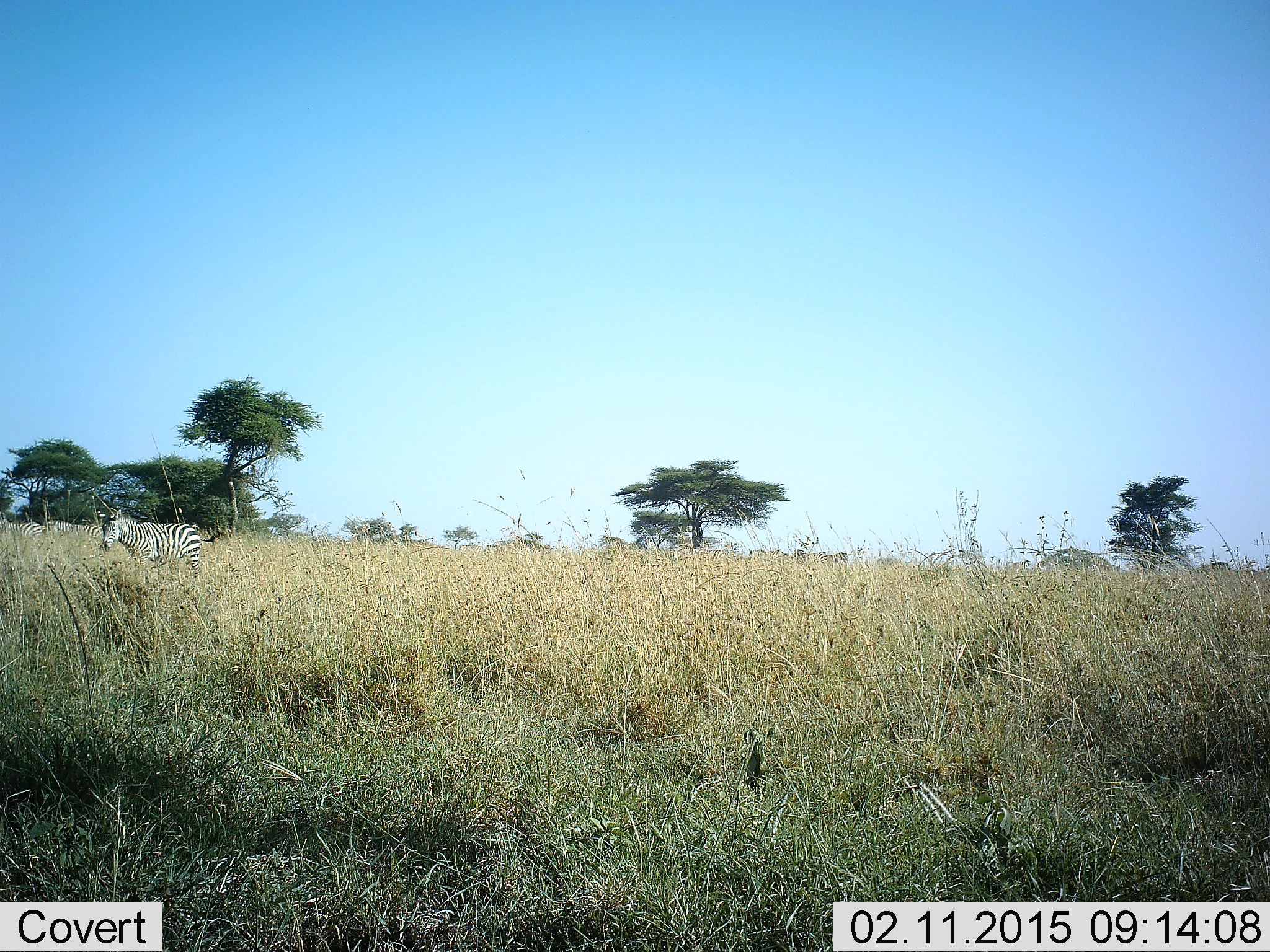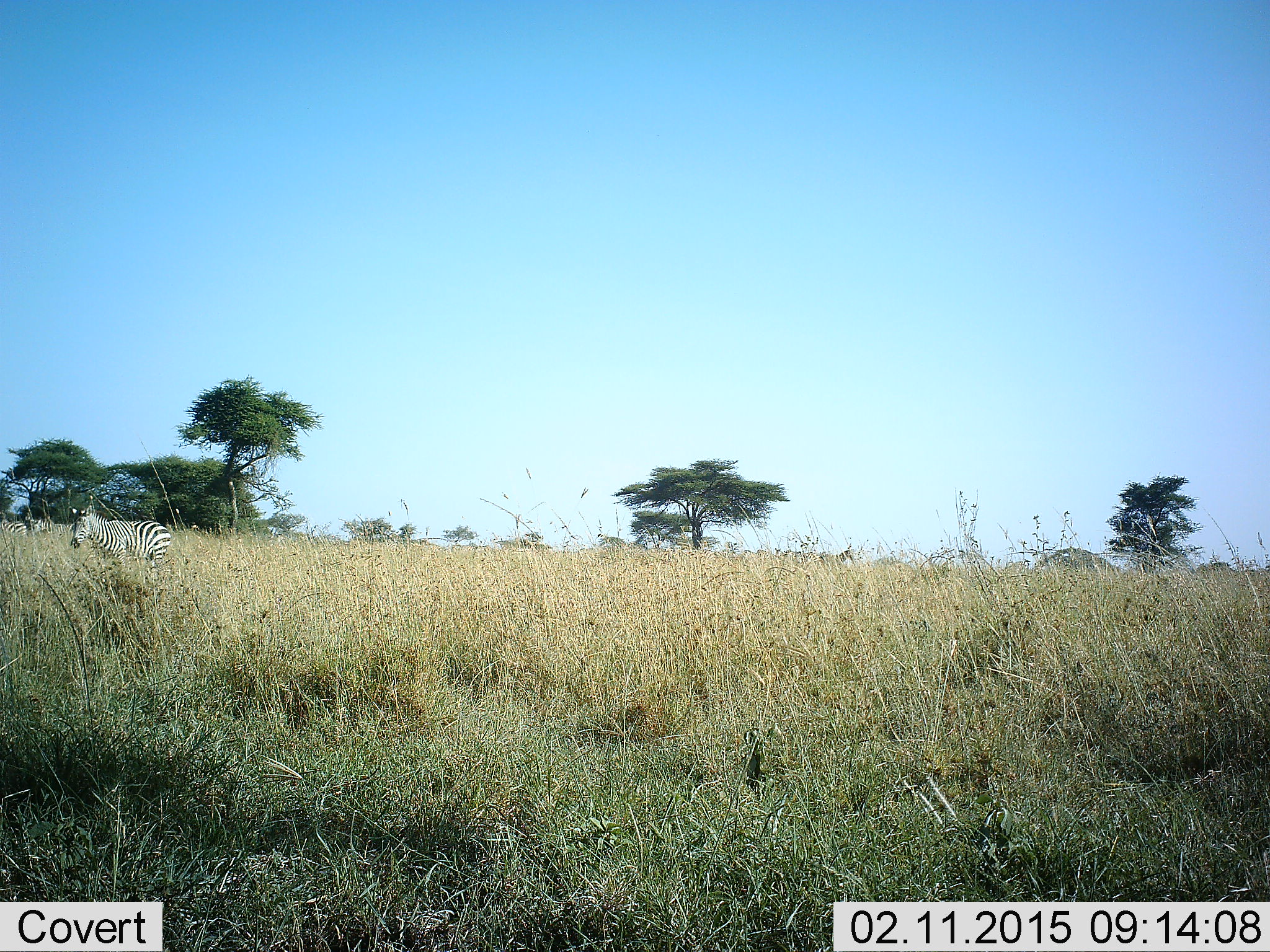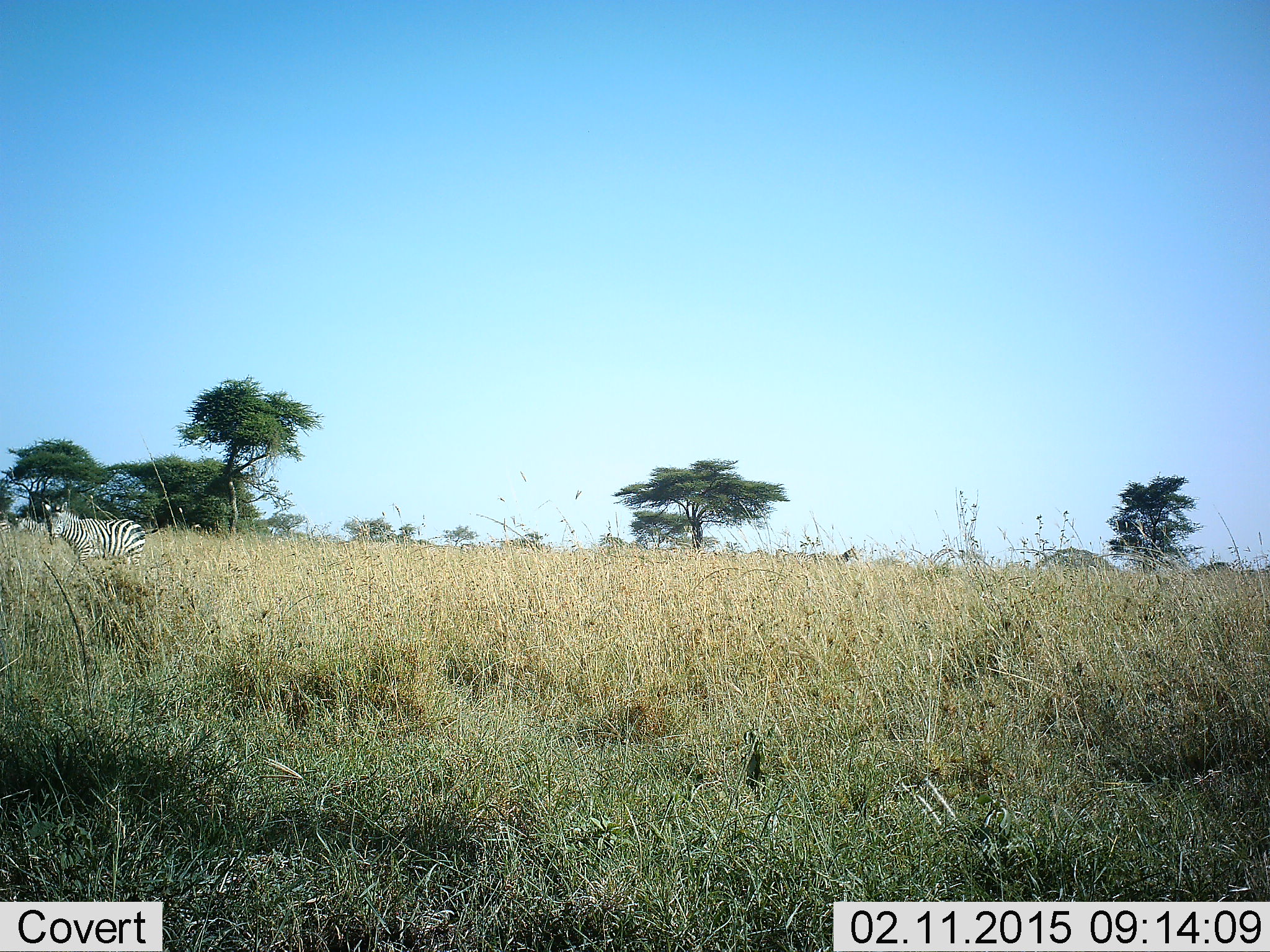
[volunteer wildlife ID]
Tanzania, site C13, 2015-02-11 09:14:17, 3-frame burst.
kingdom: Animalia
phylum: Chordata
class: Mammalia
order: Perissodactyla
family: Equidae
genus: Equus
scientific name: Equus quagga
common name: plains zebra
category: zebra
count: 2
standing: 30%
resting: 0%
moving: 70%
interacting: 0%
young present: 0%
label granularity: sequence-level